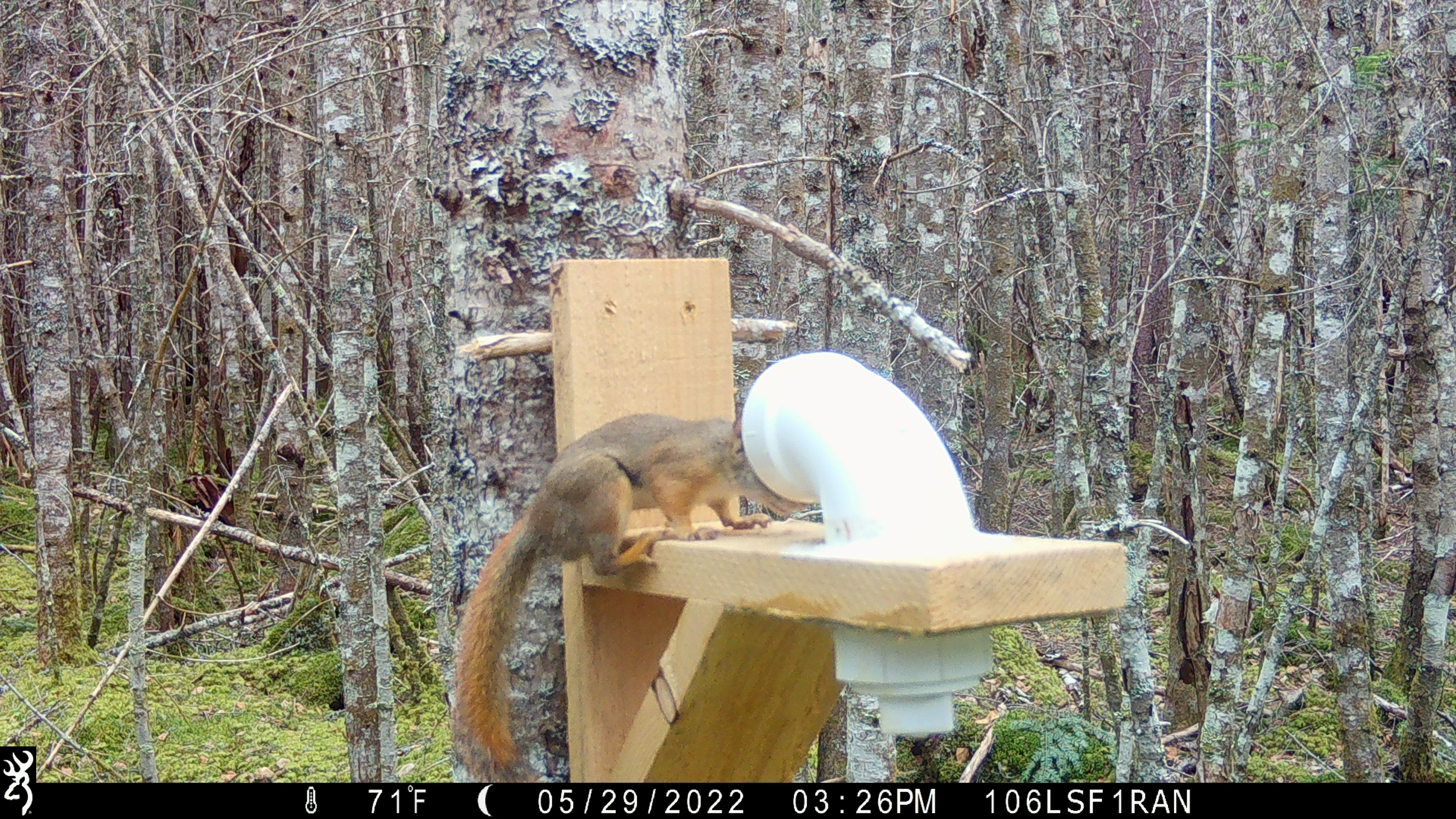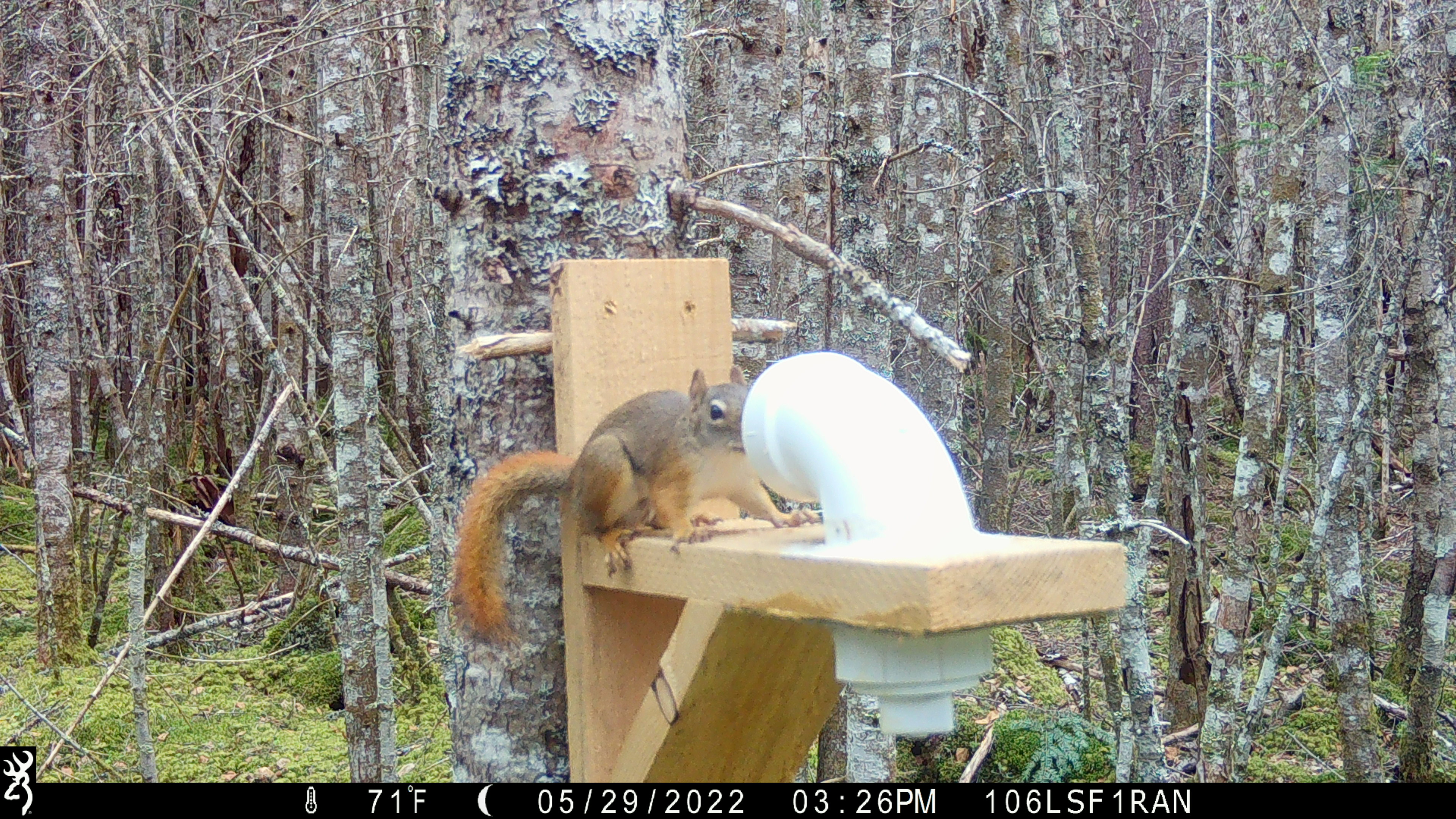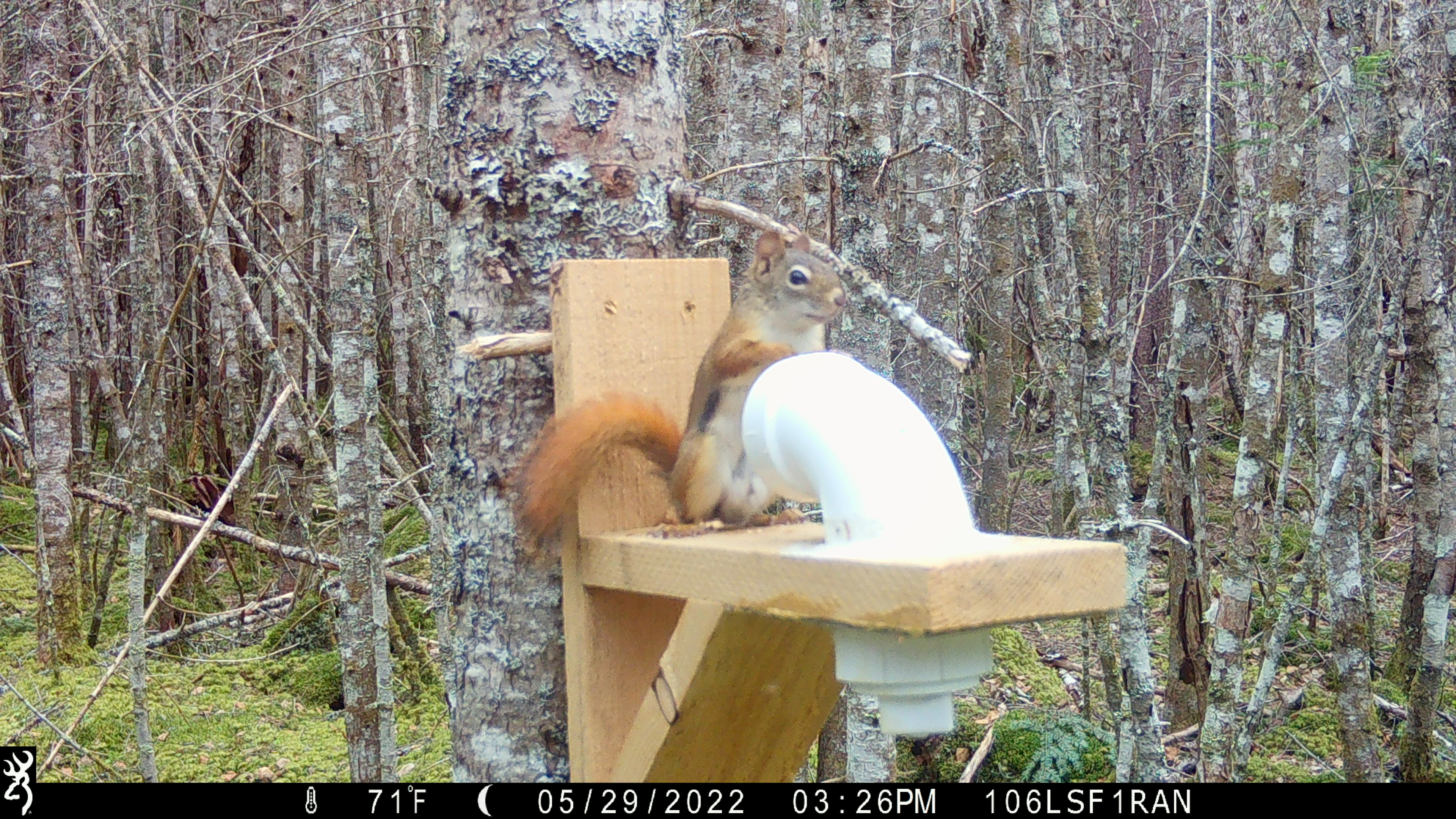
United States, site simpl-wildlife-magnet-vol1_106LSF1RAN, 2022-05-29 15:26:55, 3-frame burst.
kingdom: Animalia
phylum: Chordata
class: Mammalia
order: Rodentia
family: Sciuridae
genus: Tamiasciurus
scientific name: Tamiasciurus hudsonicus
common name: red squirrel